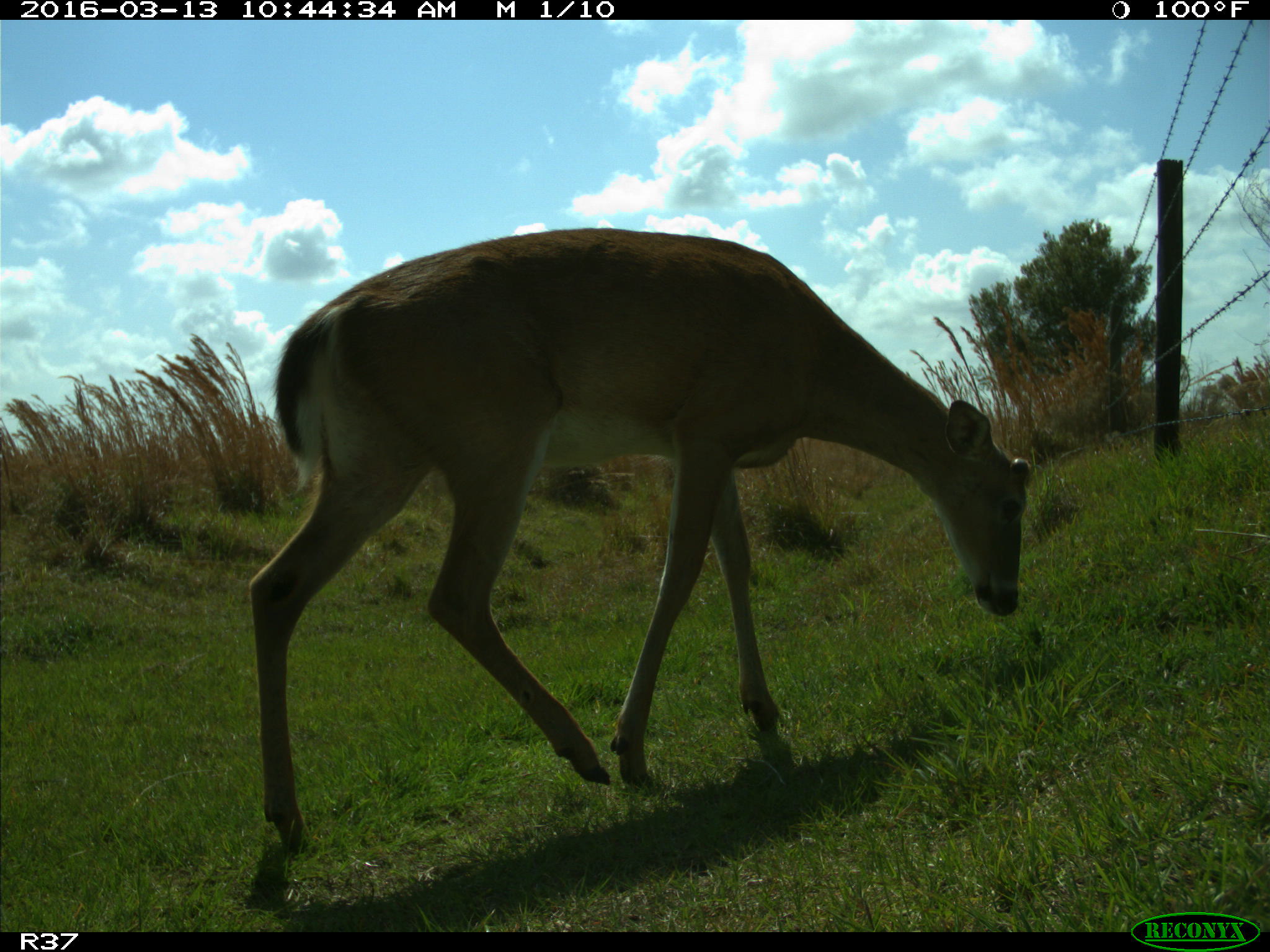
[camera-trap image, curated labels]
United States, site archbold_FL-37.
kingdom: Animalia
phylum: Chordata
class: Mammalia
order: Artiodactyla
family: Cervidae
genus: Odocoileus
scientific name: Odocoileus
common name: deer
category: unidentified deer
Unidentified deer (deer) (Odocoileus).